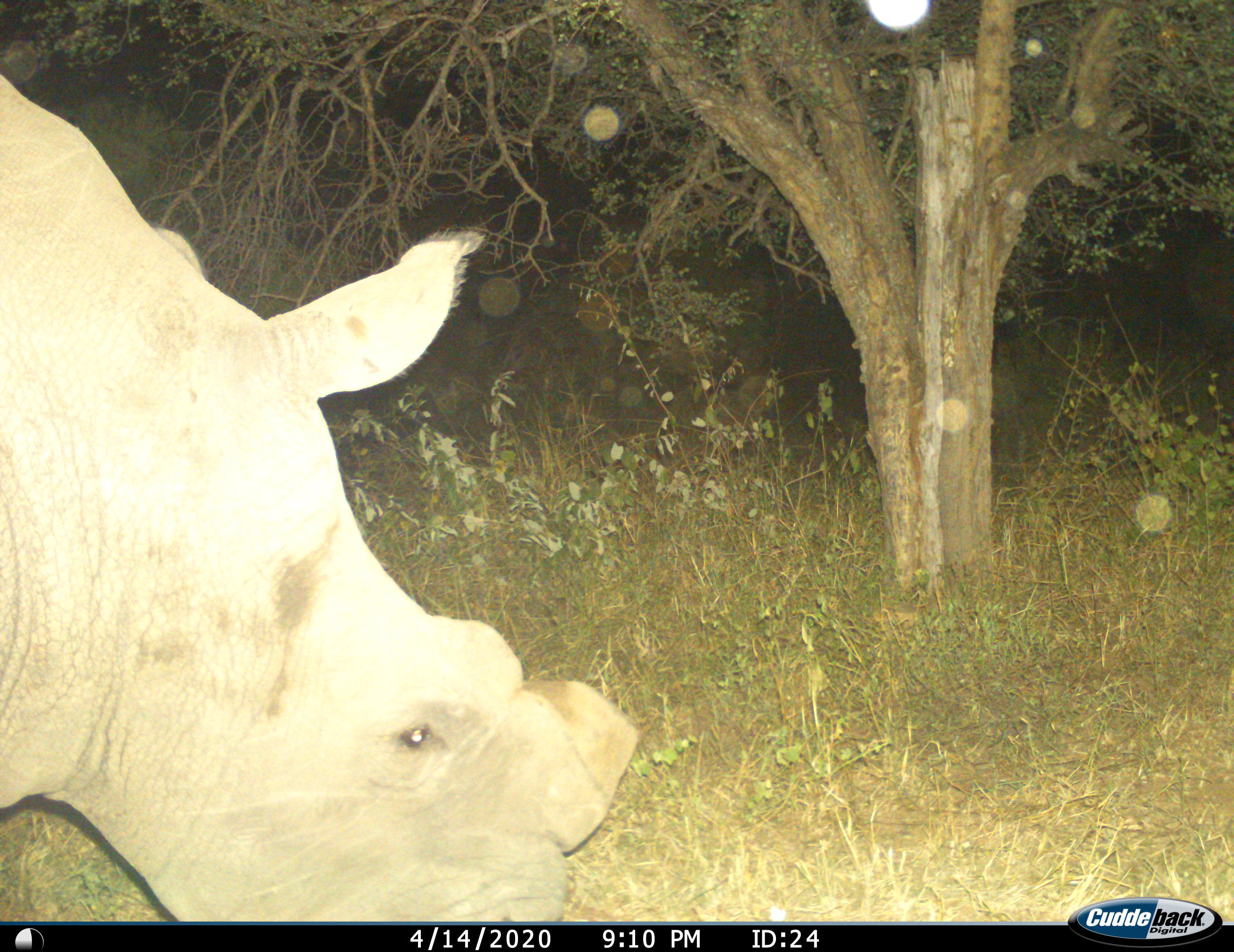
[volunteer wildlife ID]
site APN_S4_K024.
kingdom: Animalia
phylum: Chordata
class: Mammalia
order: Perissodactyla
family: Rhinocerotidae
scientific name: Rhinocerotidae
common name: unknown rhinoceros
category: rhinocerosunknown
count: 1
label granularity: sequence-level